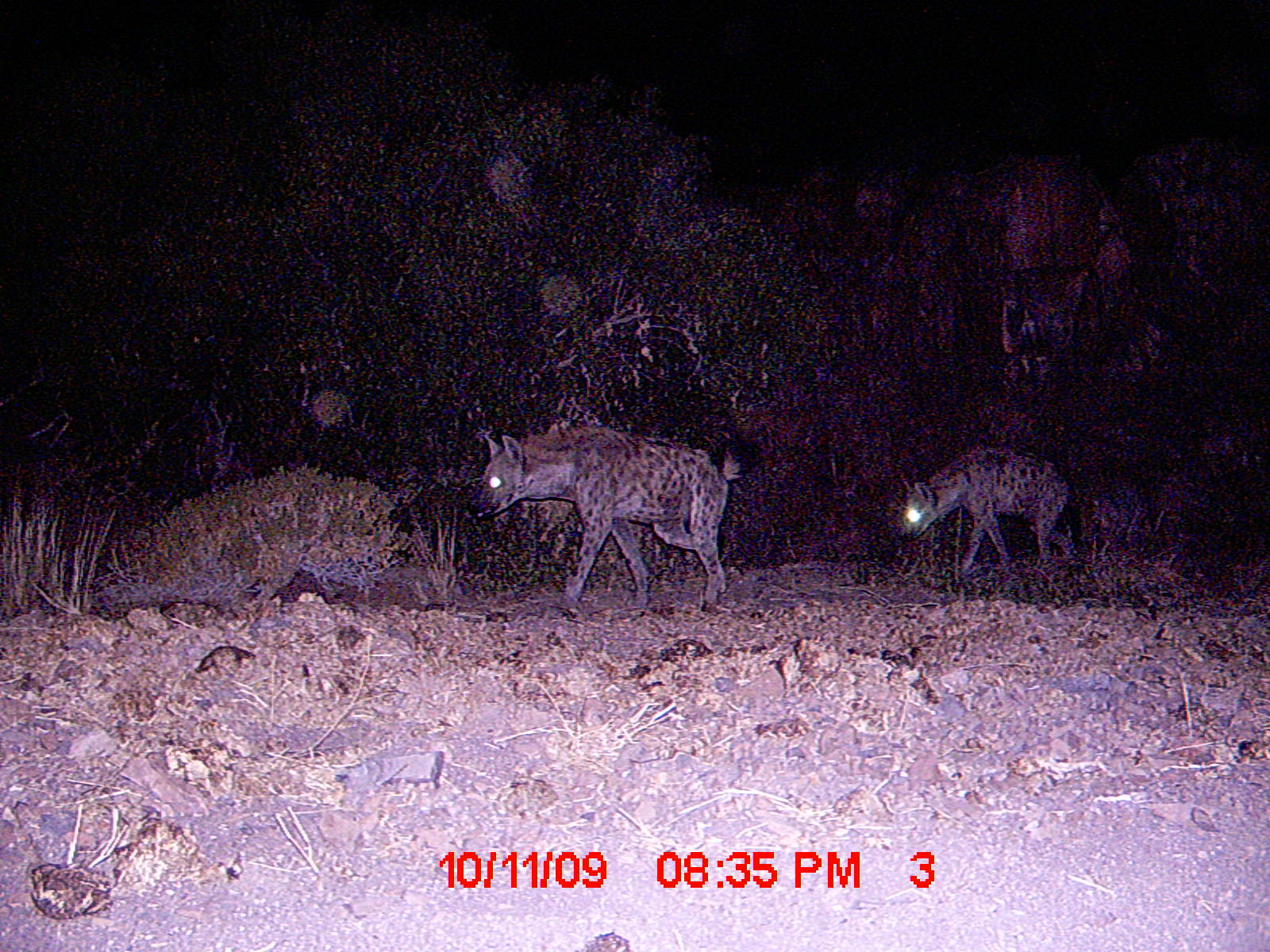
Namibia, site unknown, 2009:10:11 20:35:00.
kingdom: Animalia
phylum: Chordata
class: Mammalia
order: Carnivora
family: Hyaenidae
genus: Crocuta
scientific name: Crocuta crocuta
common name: spotted hyena